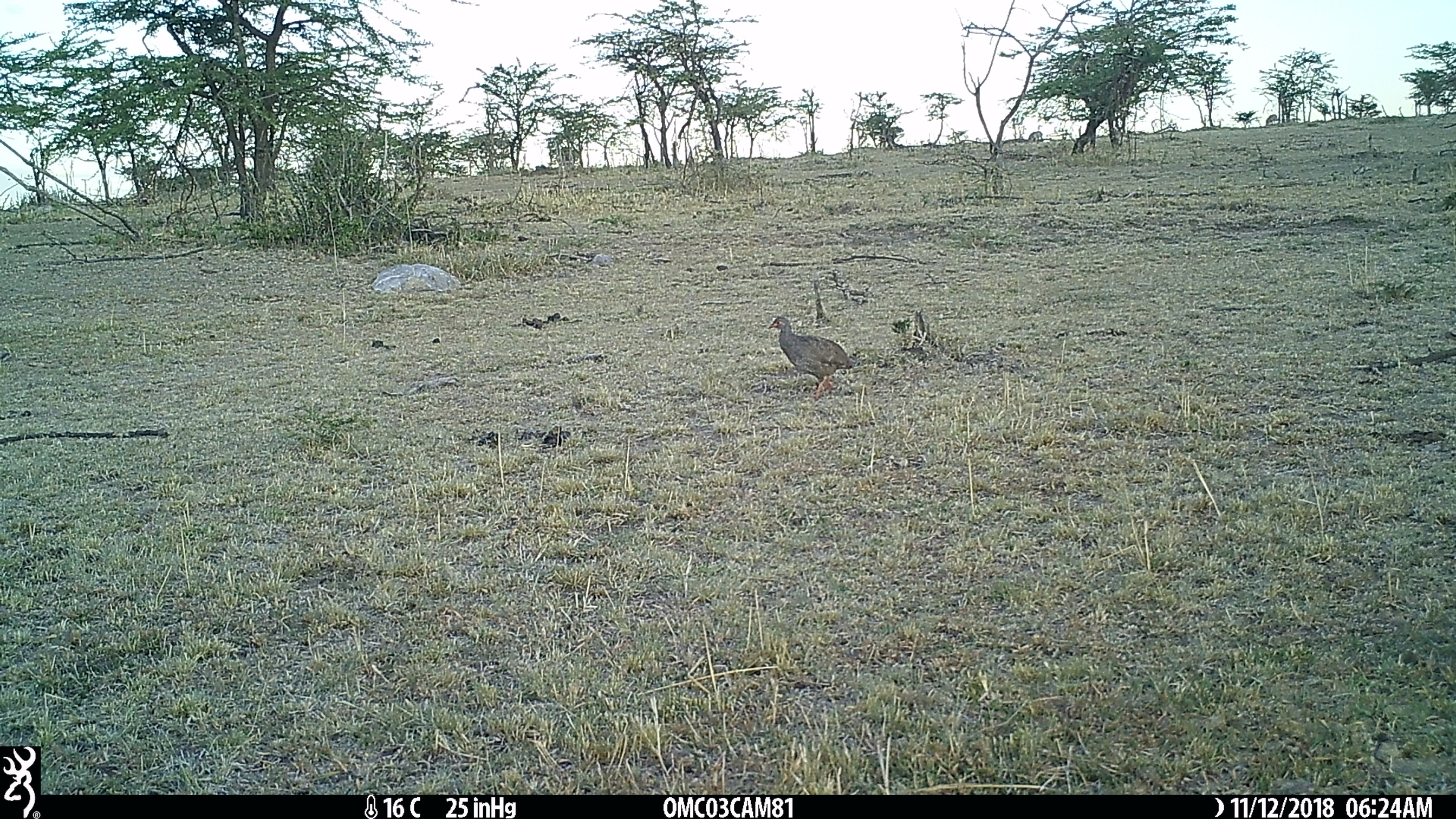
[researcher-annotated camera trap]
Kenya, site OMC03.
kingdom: Animalia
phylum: Chordata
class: Aves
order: Galliformes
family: Phasianidae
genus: Pternistis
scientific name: Pternistis afer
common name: red-necked spurfowl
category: francolin rednecked spurfowl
Francolin rednecked spurfowl (red-necked spurfowl) (Pternistis afer).